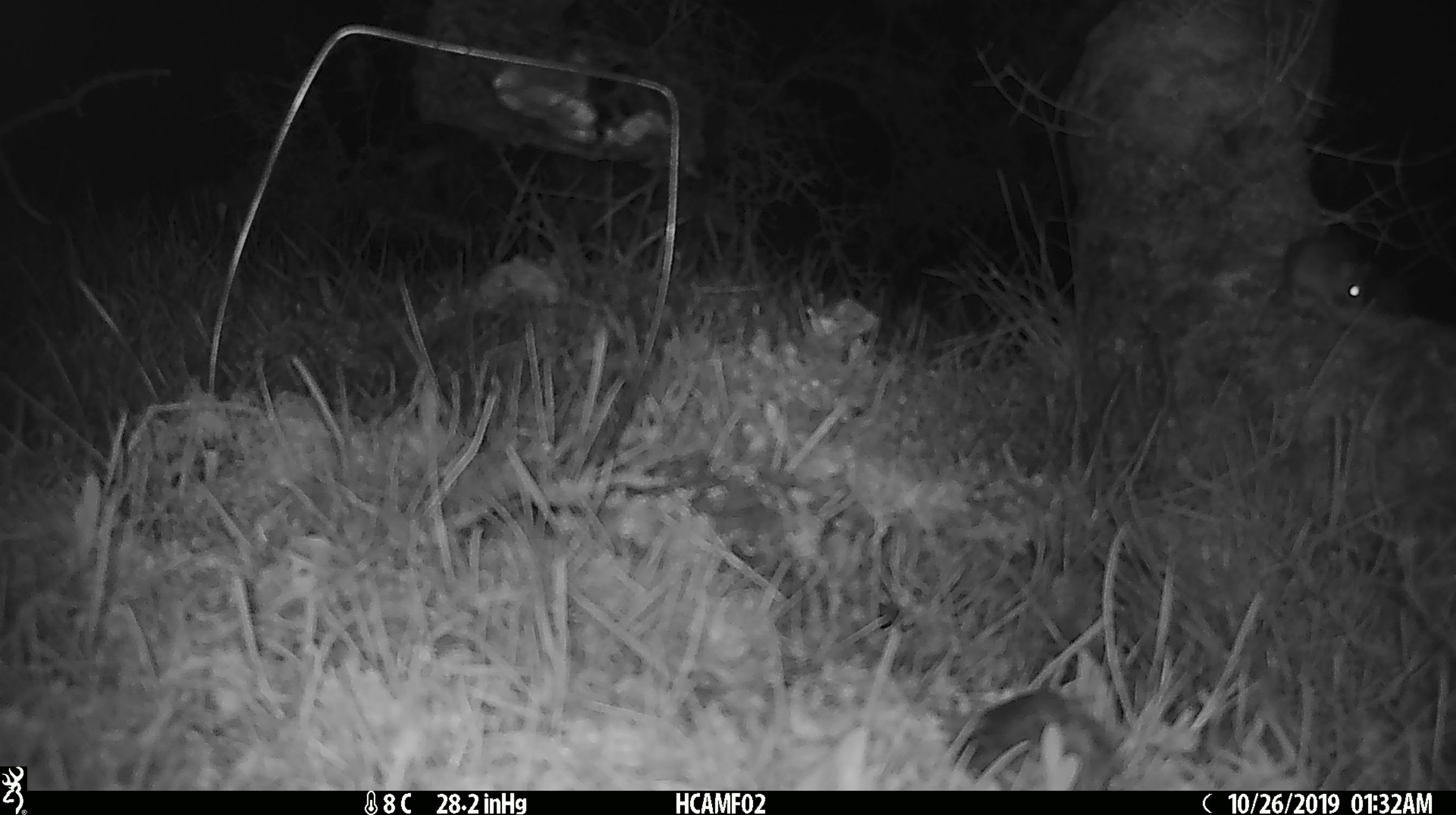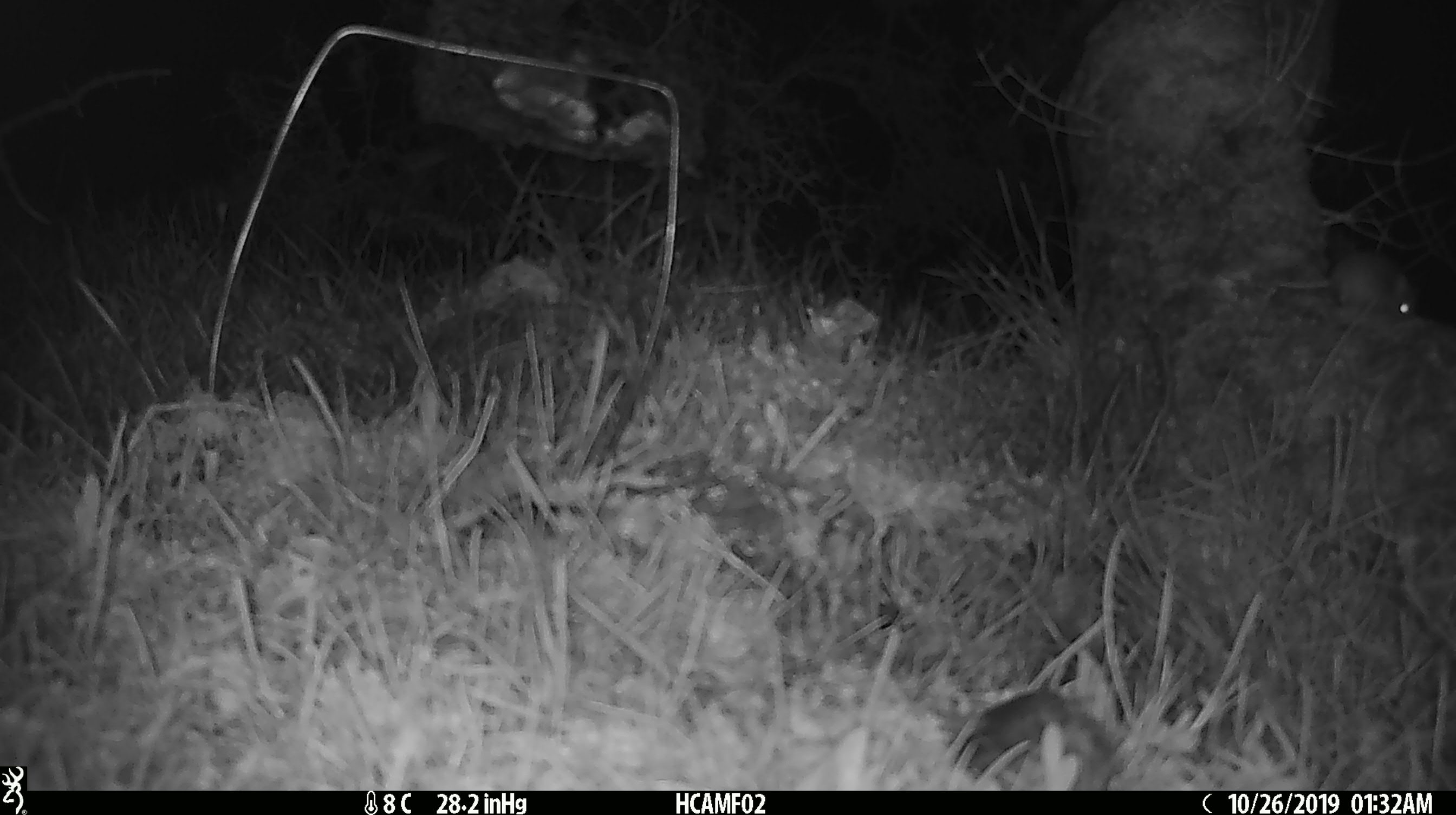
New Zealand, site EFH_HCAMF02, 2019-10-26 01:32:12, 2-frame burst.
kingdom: Animalia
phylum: Chordata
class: Mammalia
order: Rodentia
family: Muridae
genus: Mus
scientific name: Mus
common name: mouse